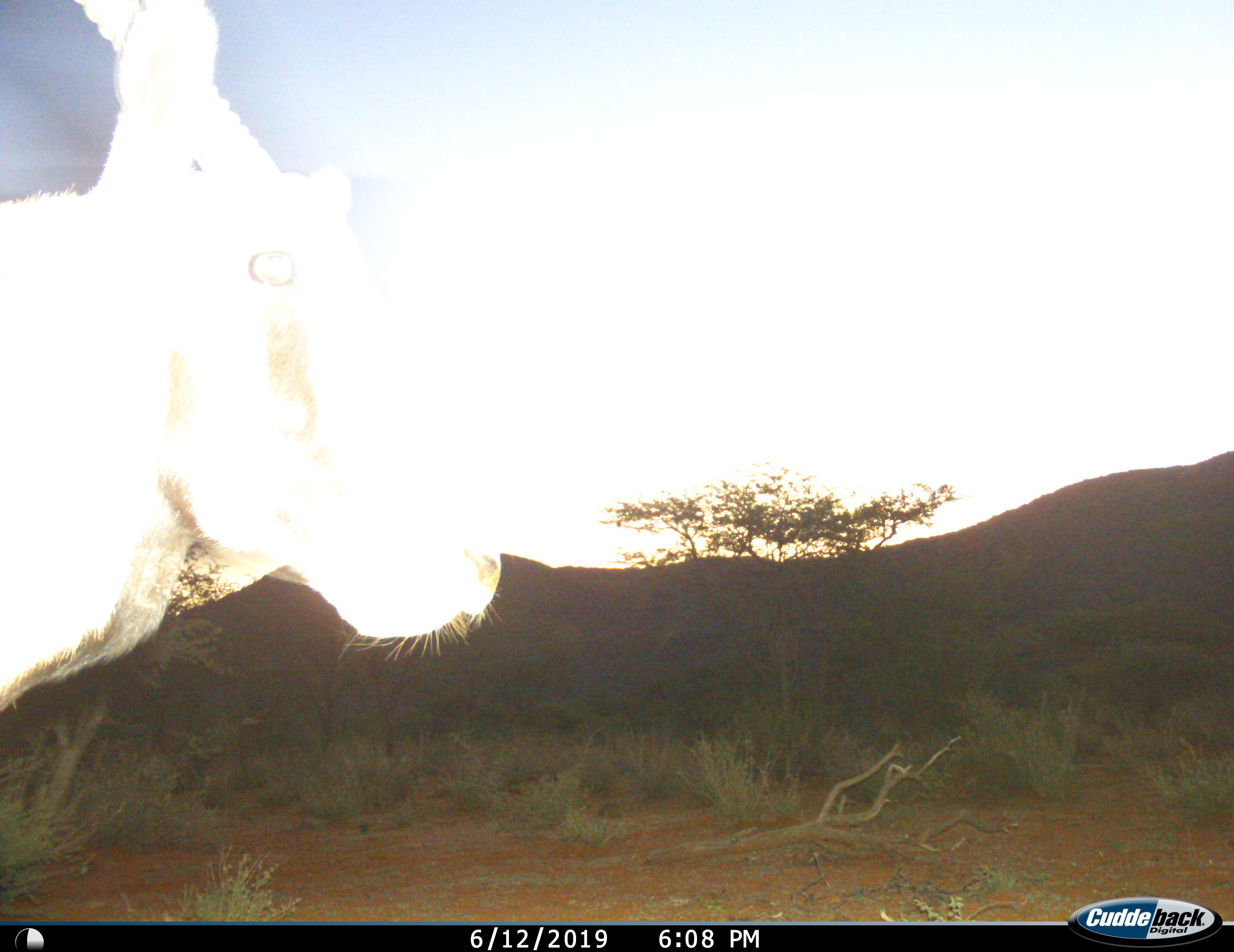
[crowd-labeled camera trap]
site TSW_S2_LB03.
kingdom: Animalia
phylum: Chordata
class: Mammalia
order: Artiodactyla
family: Bovidae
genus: Oryx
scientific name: Oryx gazella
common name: gemsbok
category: oryx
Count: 1.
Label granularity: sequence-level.